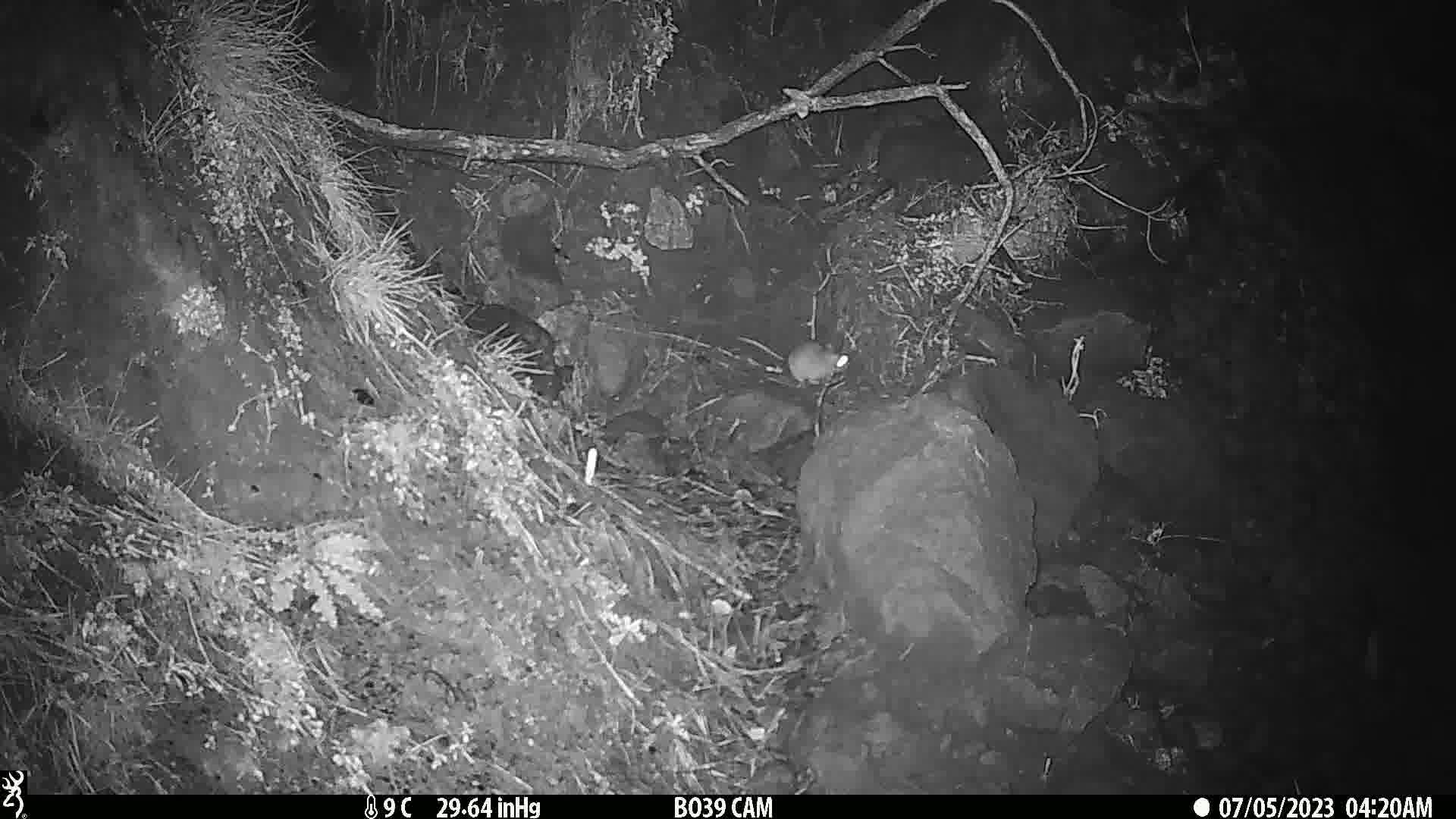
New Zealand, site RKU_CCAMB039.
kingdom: Animalia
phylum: Chordata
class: Mammalia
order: Rodentia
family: Muridae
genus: Rattus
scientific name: Rattus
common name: rat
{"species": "rat (Rattus)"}